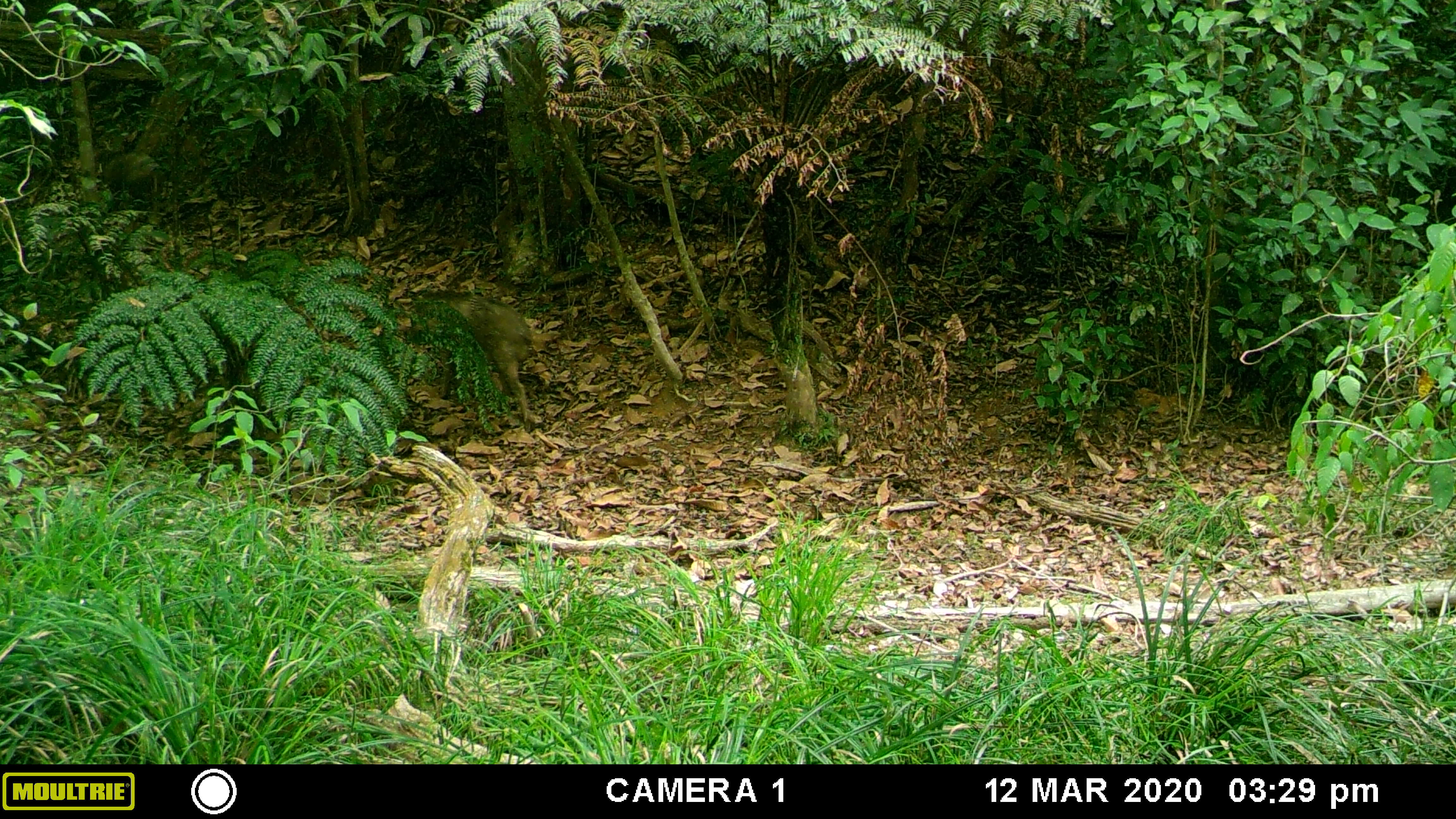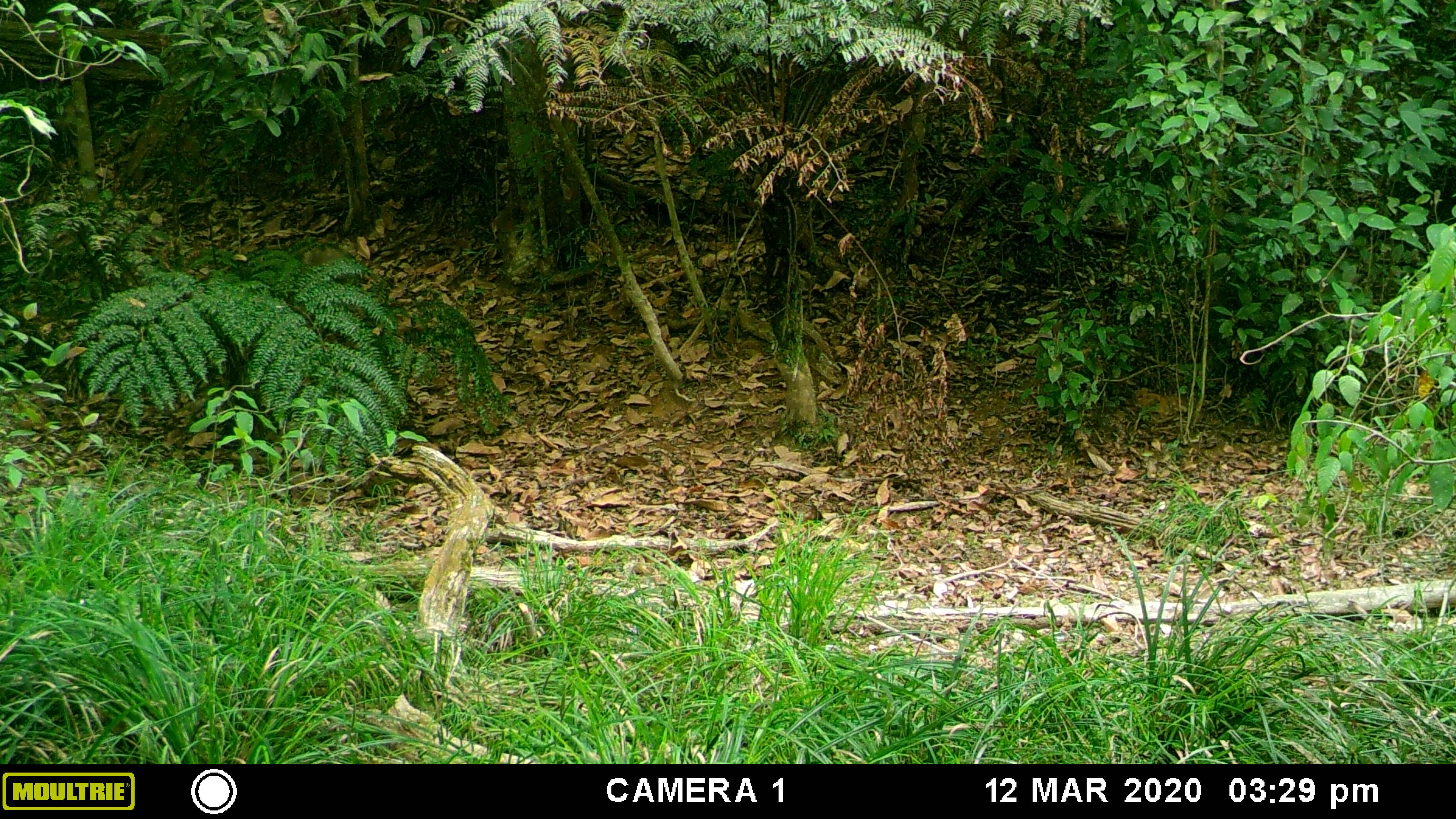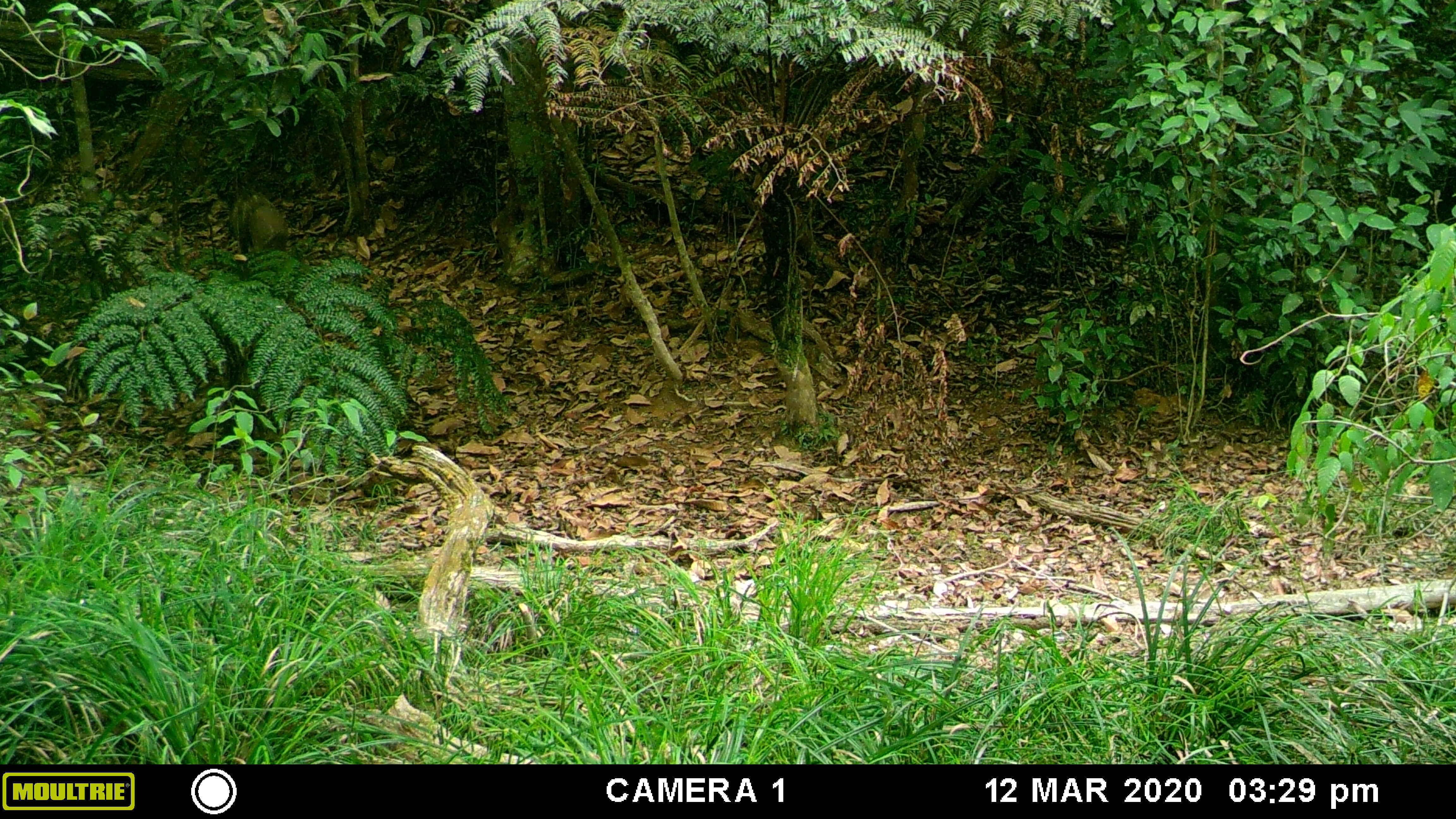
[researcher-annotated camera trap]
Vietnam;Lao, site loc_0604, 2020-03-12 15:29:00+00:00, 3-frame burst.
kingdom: Animalia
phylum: Chordata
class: Mammalia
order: Artiodactyla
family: Suidae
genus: Sus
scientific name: Sus scrofa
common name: eurasian wild pig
Eurasian wild pig (Sus scrofa). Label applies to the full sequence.